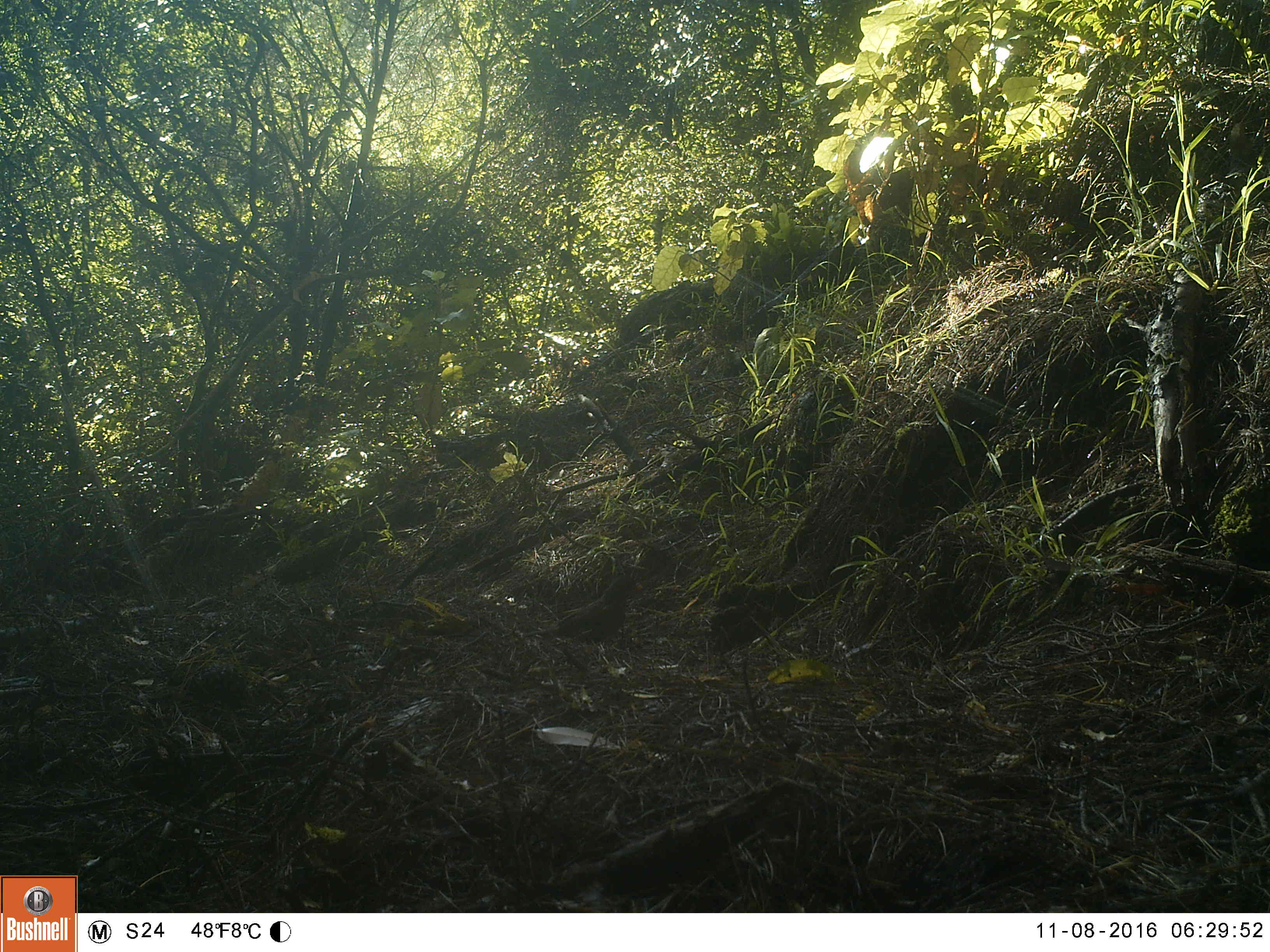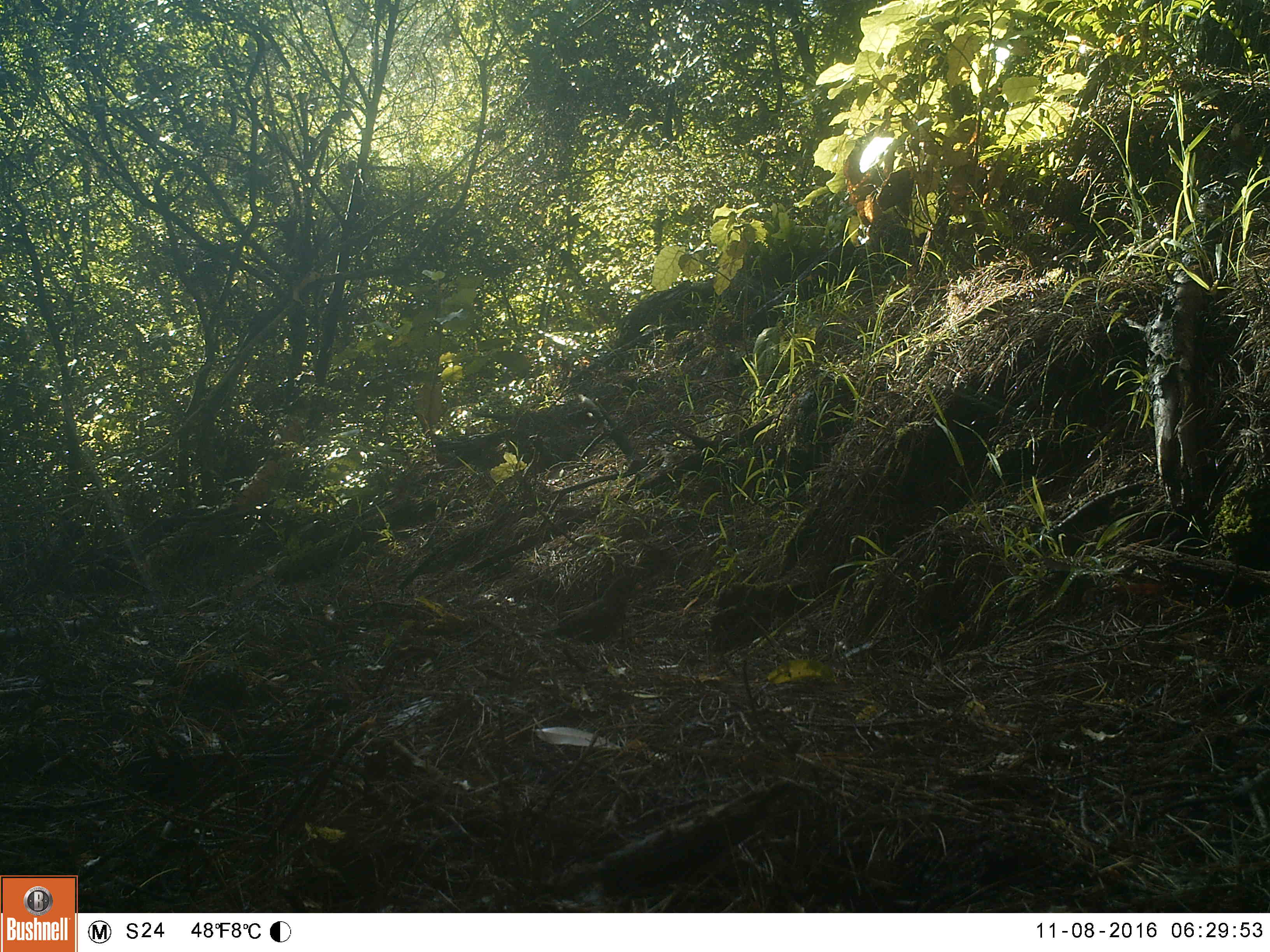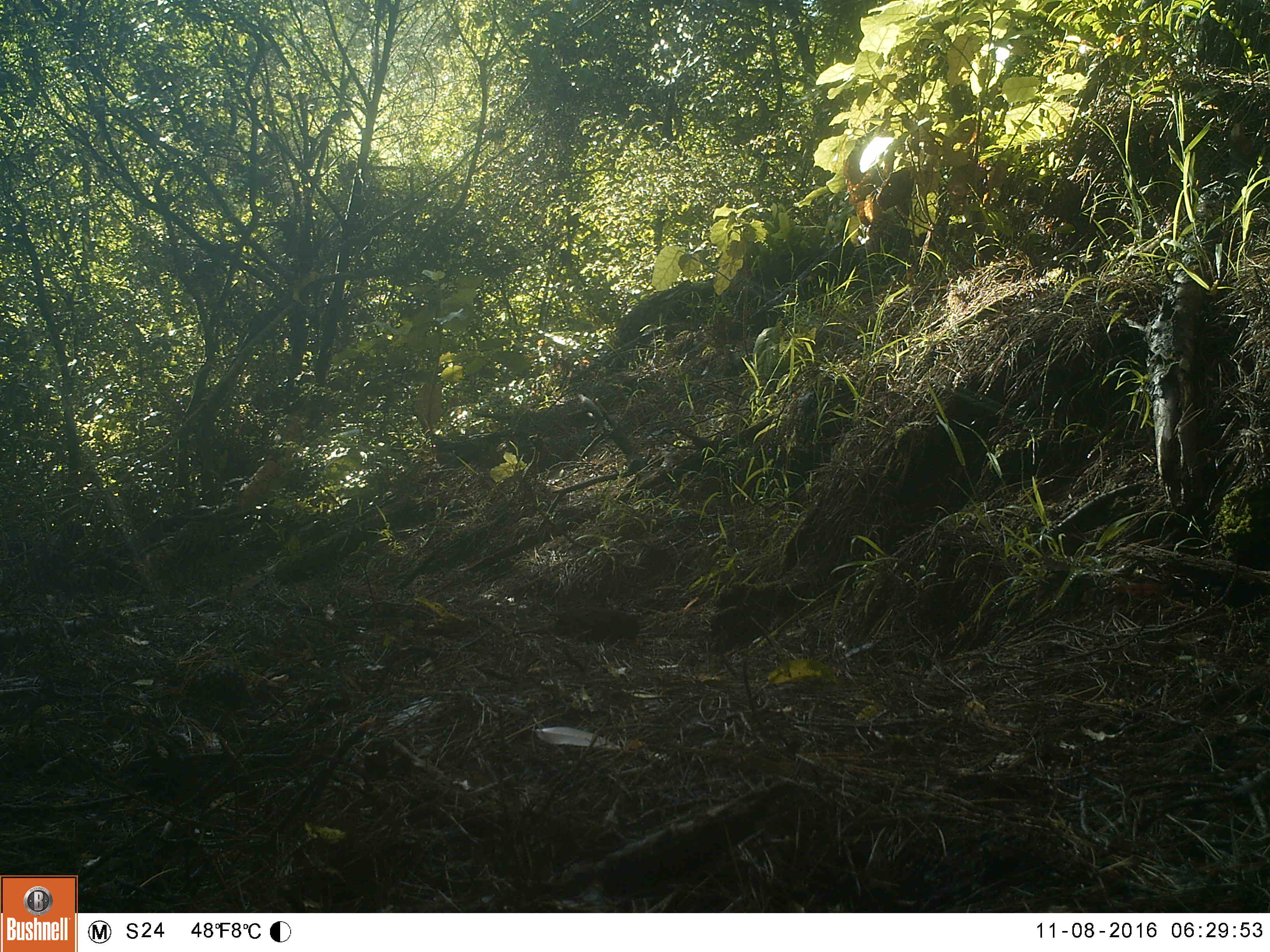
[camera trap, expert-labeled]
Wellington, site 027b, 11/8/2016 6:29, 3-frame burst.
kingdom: Animalia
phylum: Chordata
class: Aves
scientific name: Aves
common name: bird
Bird (Aves).